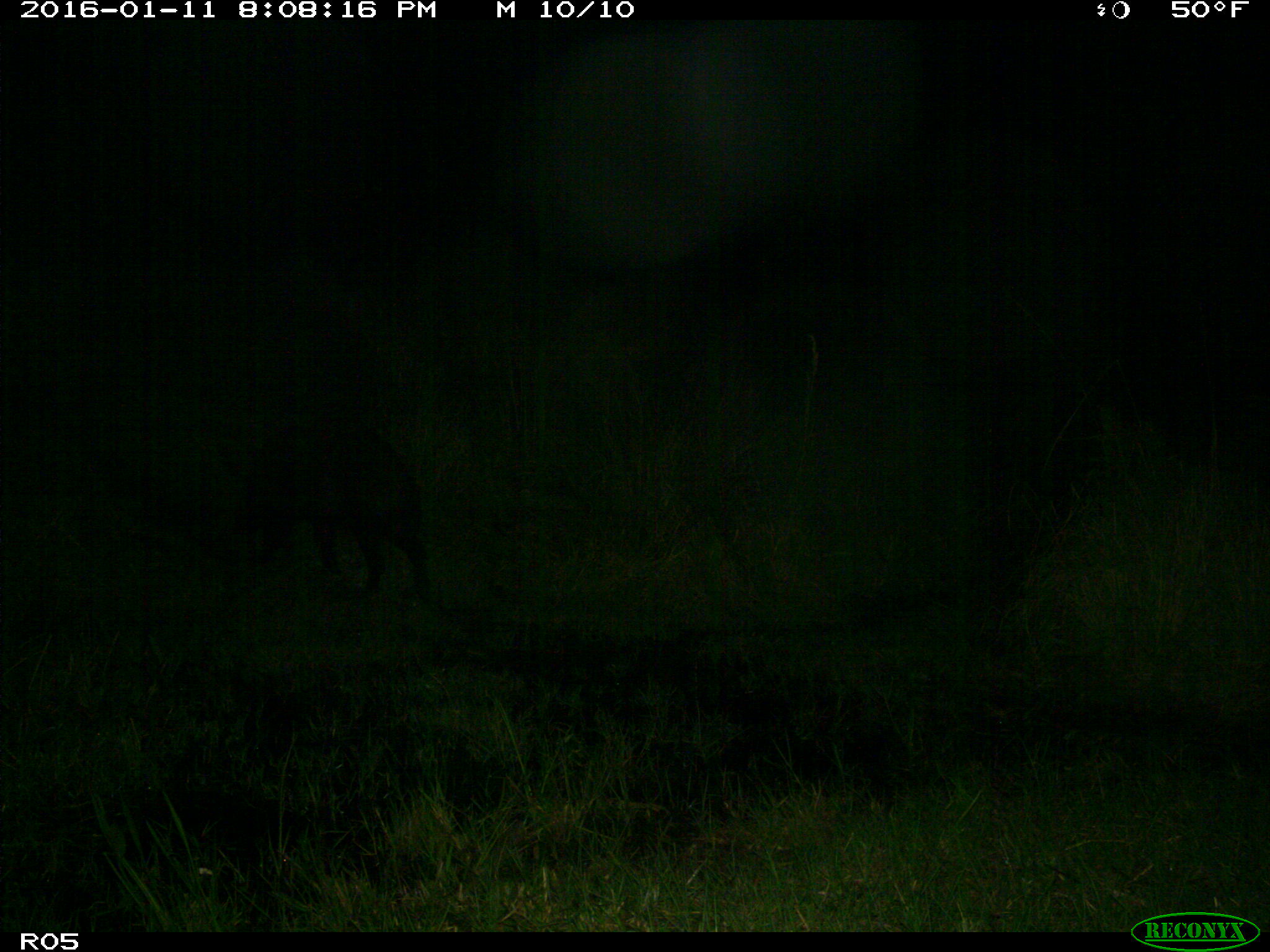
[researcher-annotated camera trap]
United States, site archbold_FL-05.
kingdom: Animalia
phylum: Chordata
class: Mammalia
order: Artiodactyla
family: Suidae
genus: Sus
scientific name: Sus scrofa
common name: wild boar